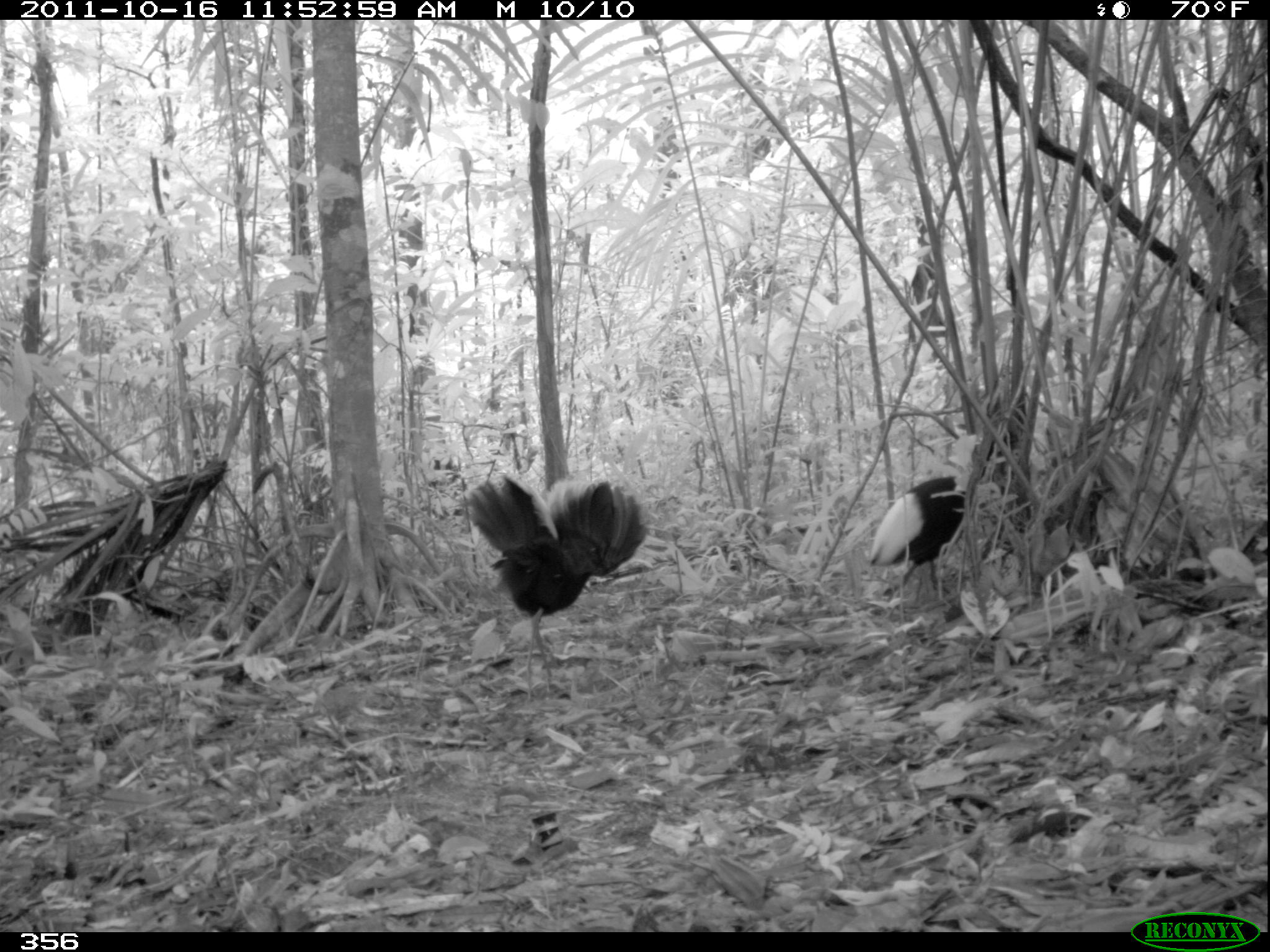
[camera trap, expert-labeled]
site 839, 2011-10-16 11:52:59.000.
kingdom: Animalia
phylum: Chordata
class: Aves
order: Gruiformes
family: Psophiidae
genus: Psophia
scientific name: Psophia leucoptera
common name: pale-winged trumpeter